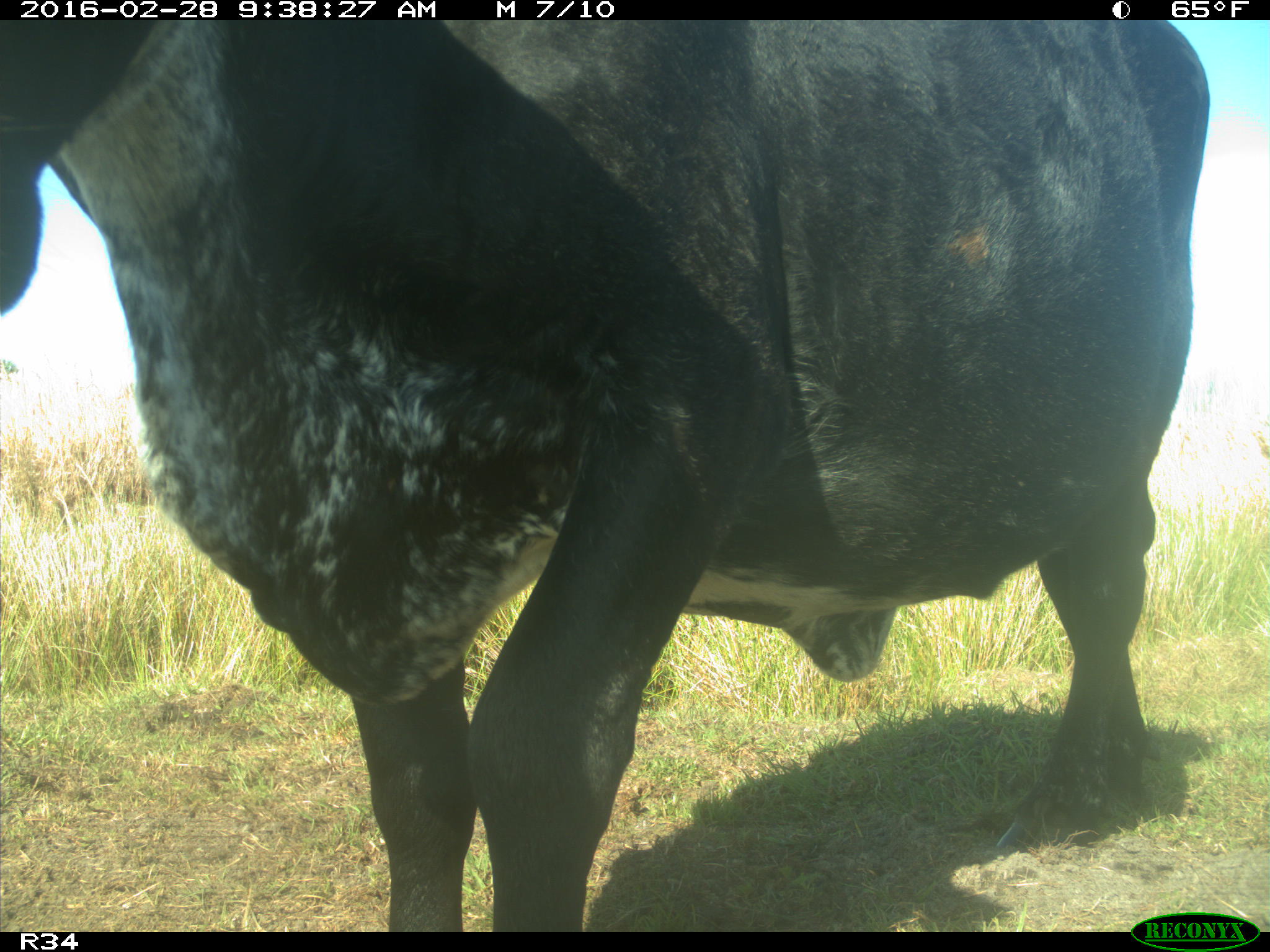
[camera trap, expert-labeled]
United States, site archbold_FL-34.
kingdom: Animalia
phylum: Chordata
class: Mammalia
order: Artiodactyla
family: Bovidae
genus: Bos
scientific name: Bos taurus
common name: domestic cow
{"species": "Bos taurus (domestic cow)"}